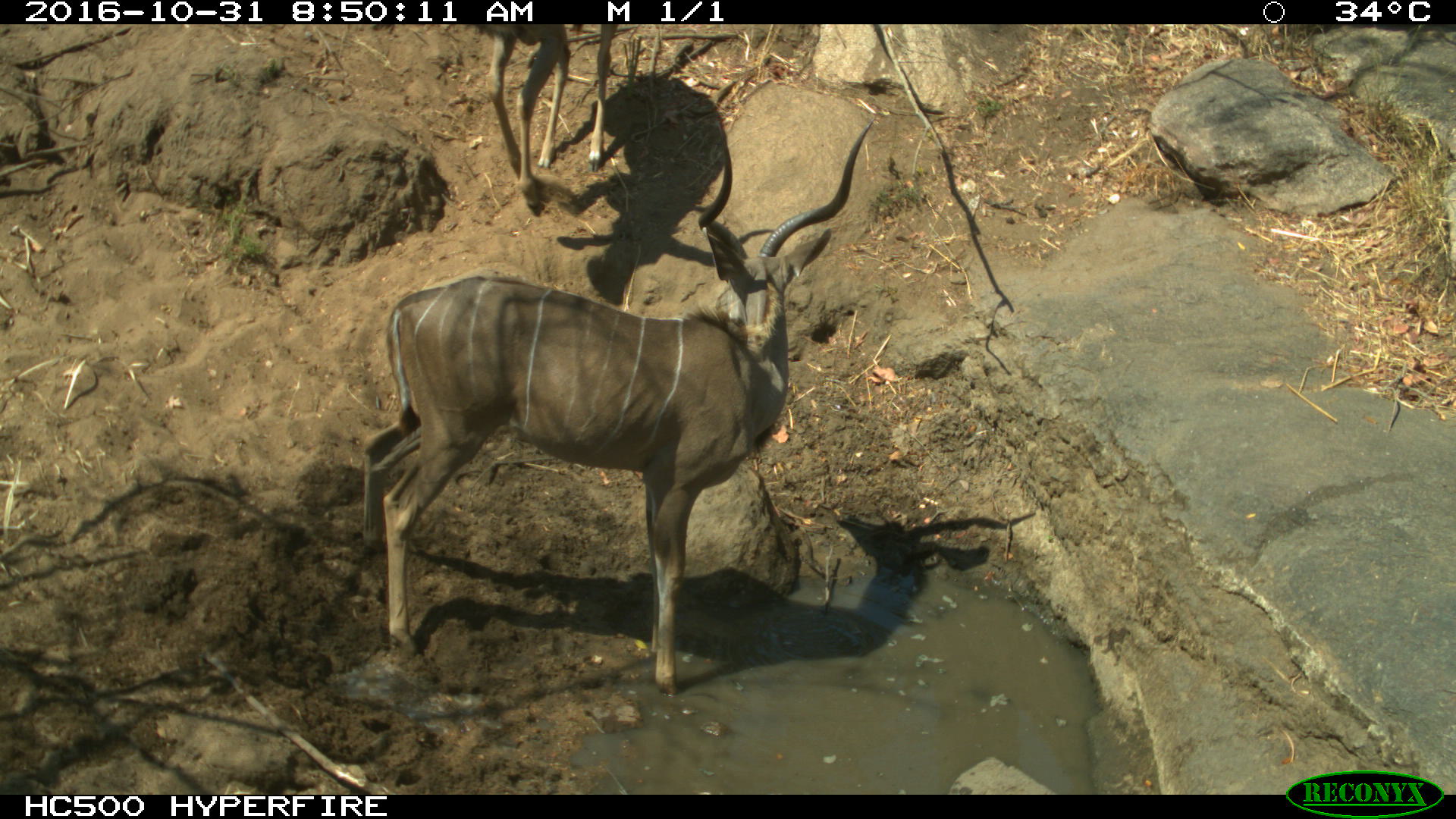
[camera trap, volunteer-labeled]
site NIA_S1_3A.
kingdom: Animalia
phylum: Chordata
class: Mammalia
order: Artiodactyla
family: Bovidae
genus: Tragelaphus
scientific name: Tragelaphus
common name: kudu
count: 2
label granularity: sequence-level